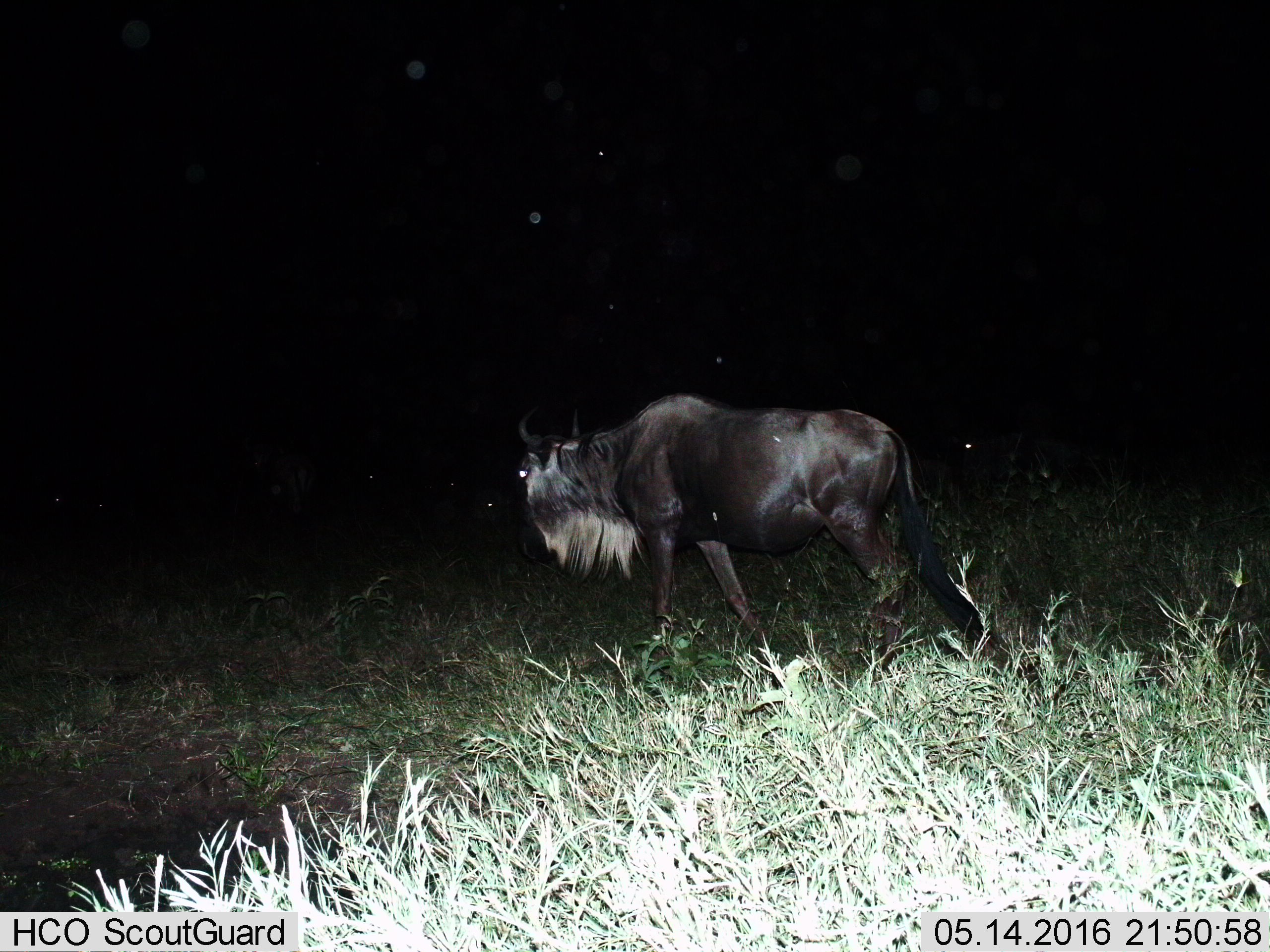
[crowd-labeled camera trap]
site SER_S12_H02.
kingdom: Animalia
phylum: Chordata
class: Mammalia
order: Artiodactyla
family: Bovidae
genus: Connochaetes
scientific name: Connochaetes taurinus taurinus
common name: blue wildebeest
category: wildebeestblue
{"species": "wildebeestblue (blue wildebeest) (Connochaetes taurinus taurinus)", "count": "1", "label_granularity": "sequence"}